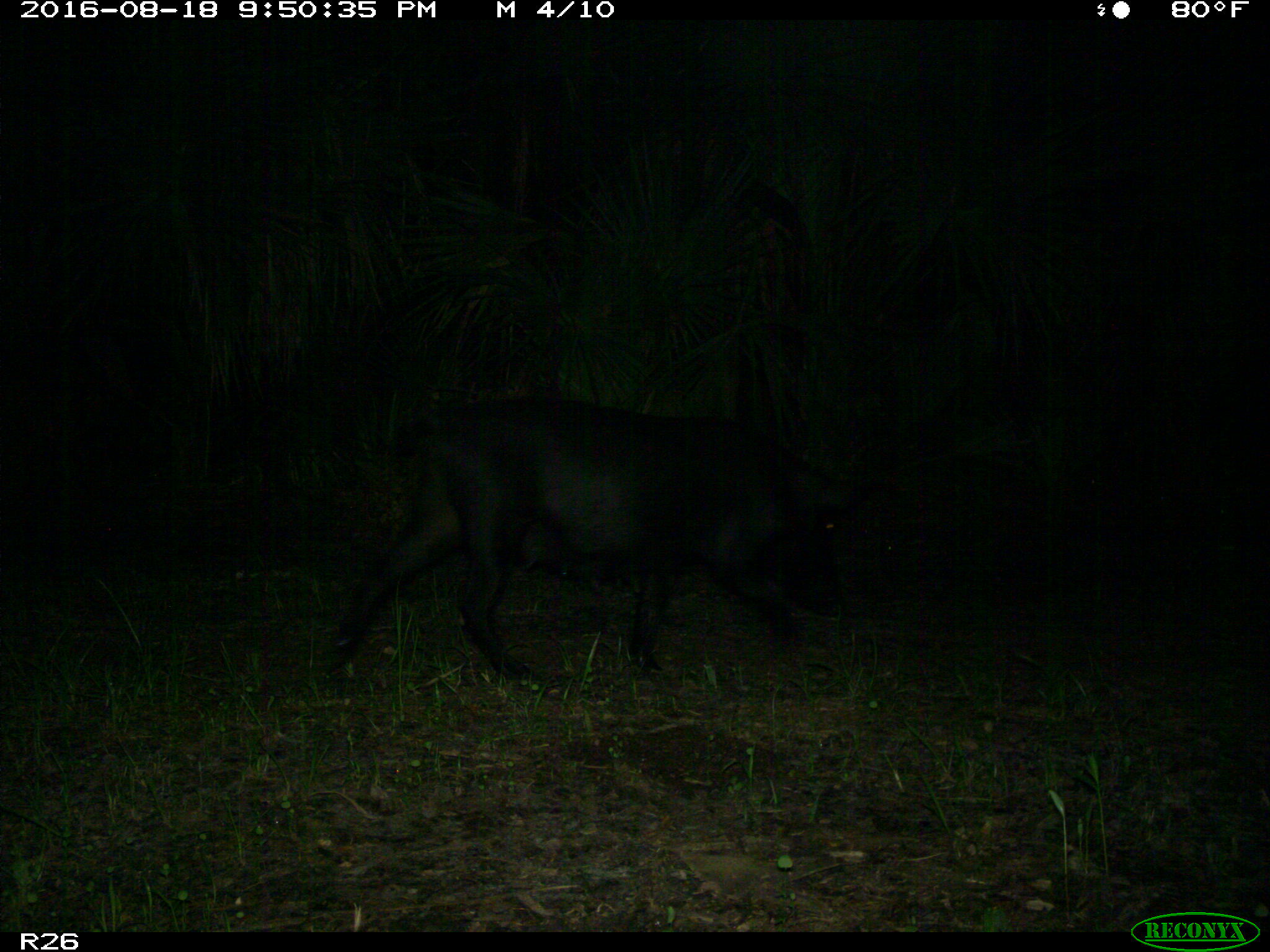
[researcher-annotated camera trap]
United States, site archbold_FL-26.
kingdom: Animalia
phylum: Chordata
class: Mammalia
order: Artiodactyla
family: Suidae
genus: Sus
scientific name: Sus scrofa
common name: wild boar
Sus scrofa (wild boar).